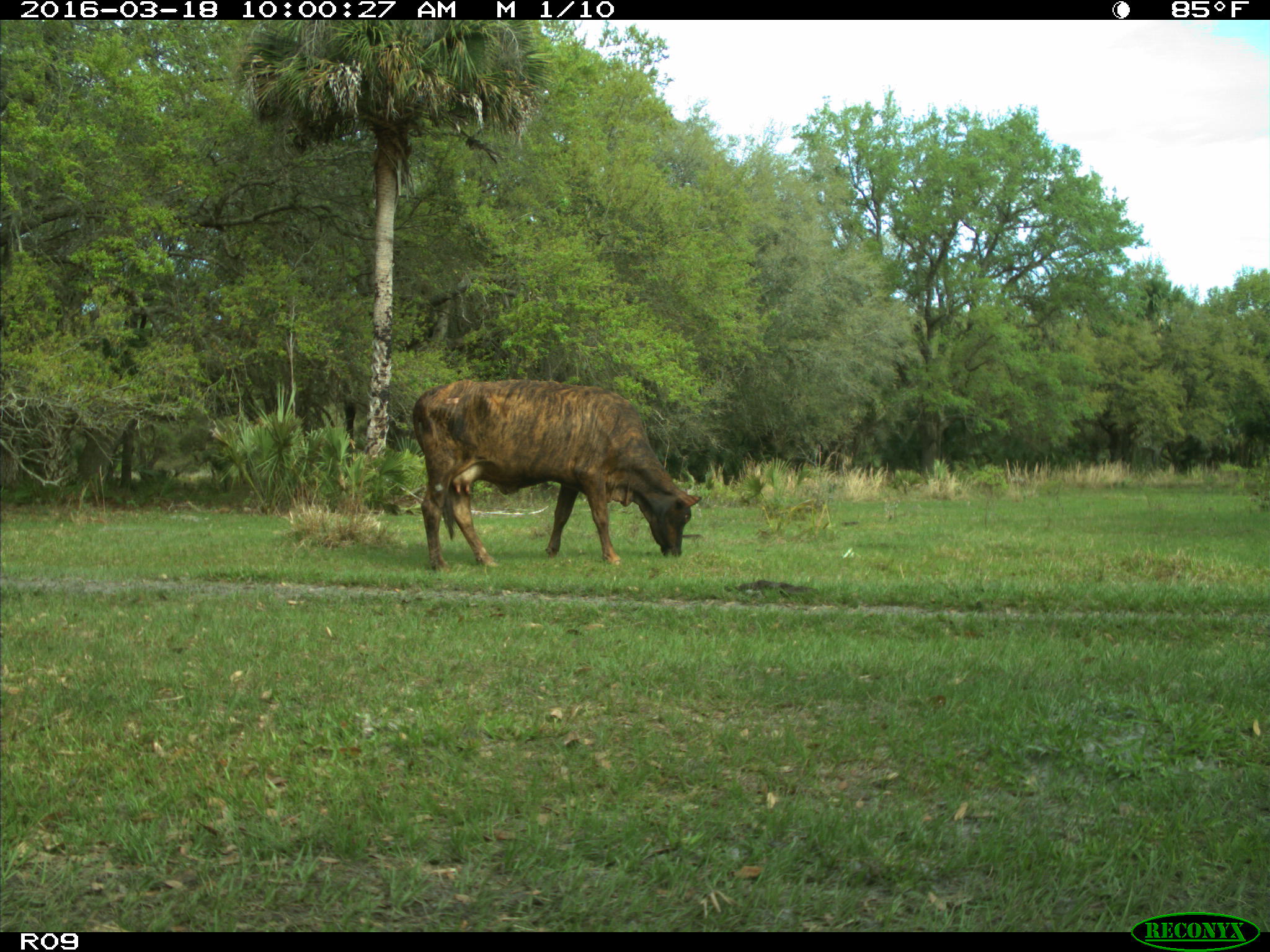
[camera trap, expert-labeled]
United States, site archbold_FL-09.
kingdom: Animalia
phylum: Chordata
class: Mammalia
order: Artiodactyla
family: Bovidae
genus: Bos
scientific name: Bos taurus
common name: domestic cow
Bos taurus (domestic cow).